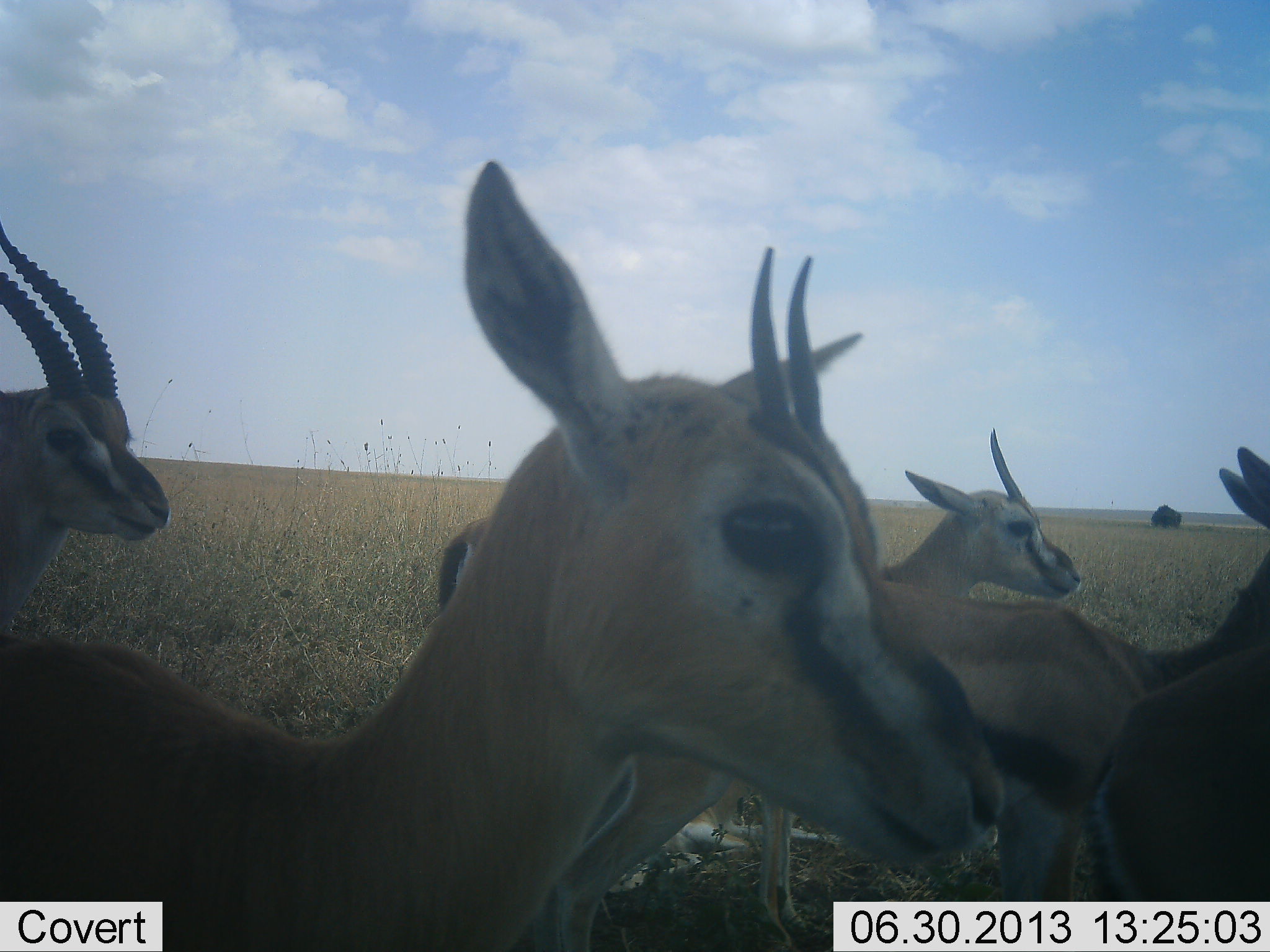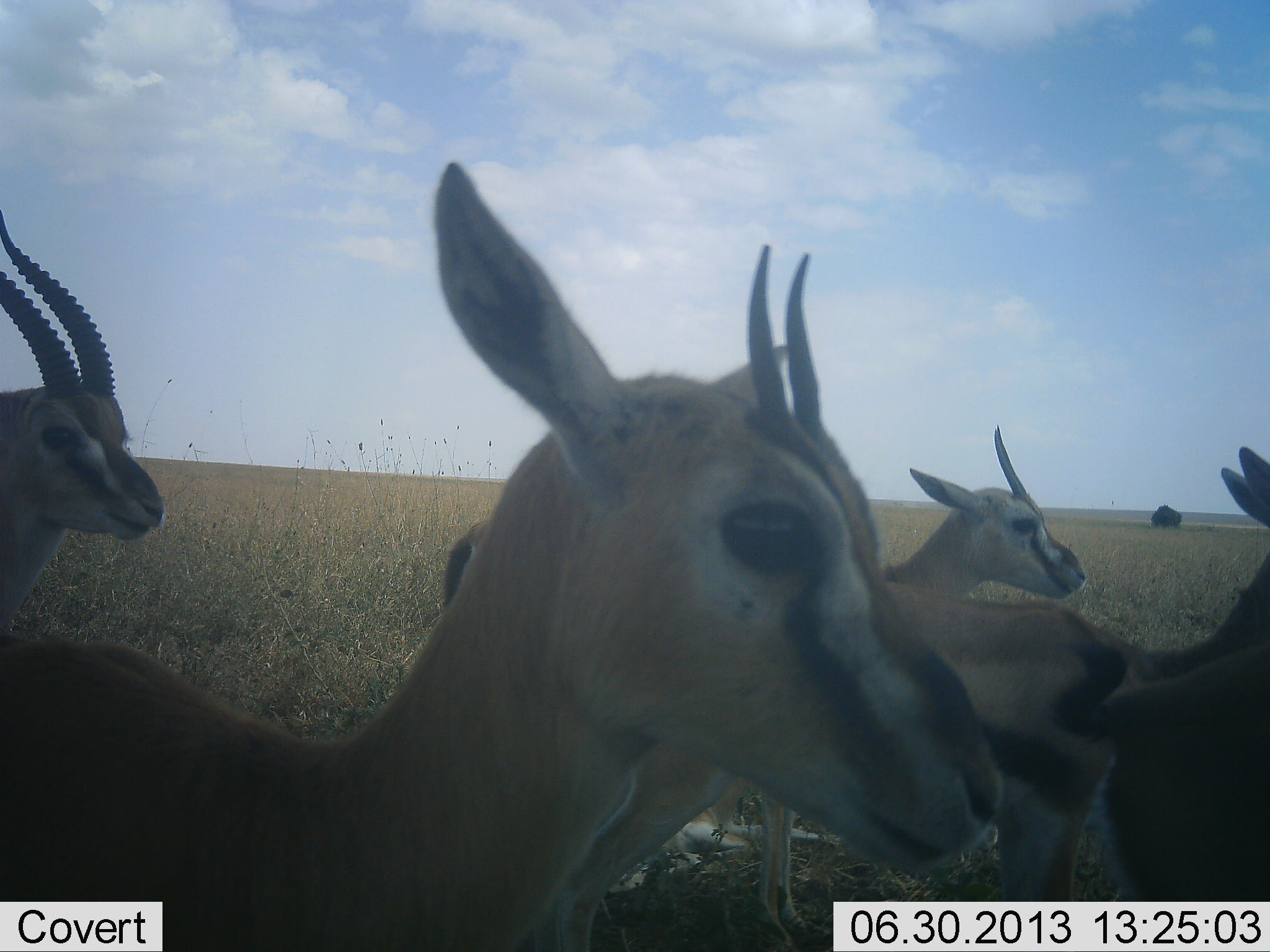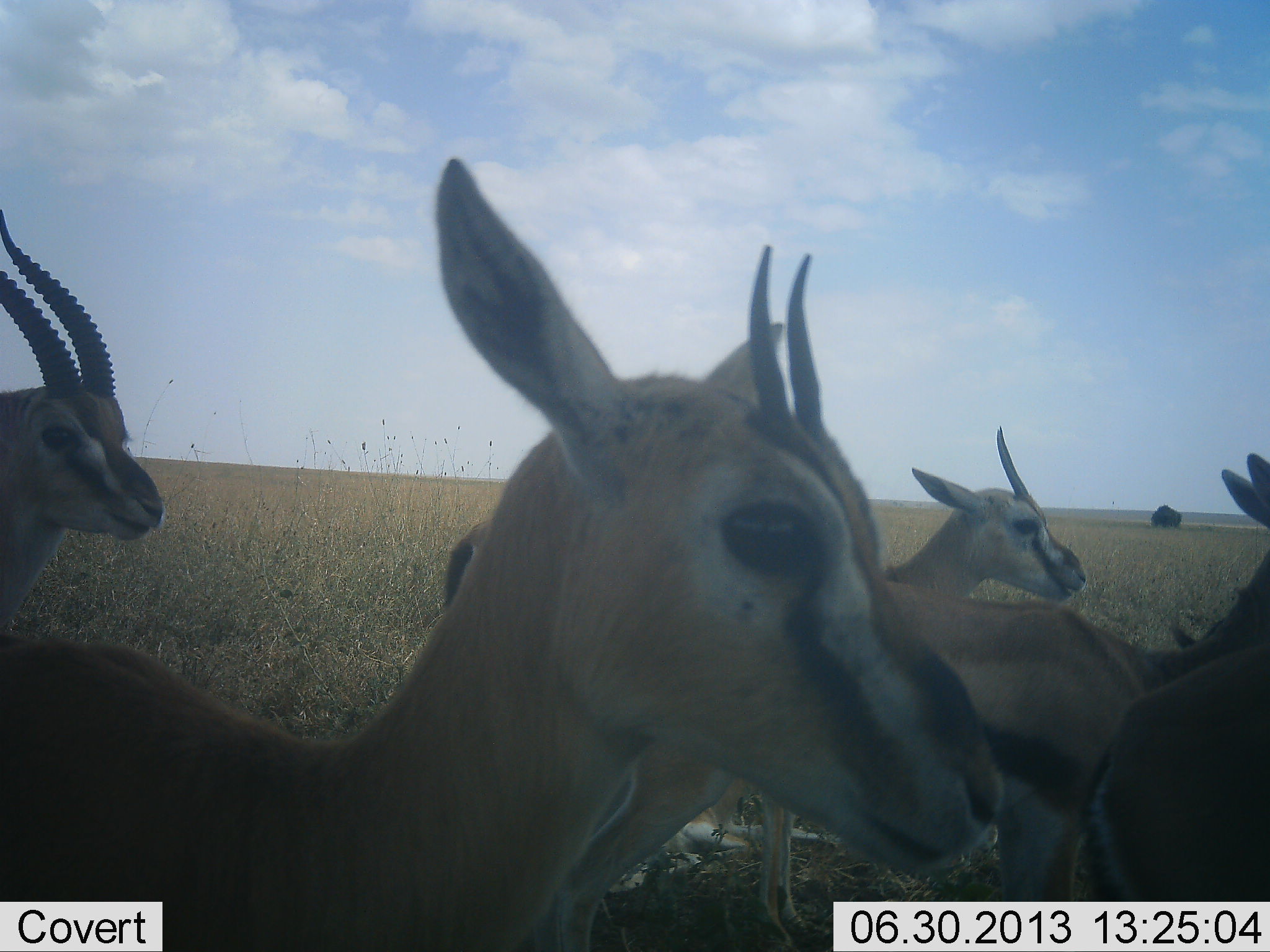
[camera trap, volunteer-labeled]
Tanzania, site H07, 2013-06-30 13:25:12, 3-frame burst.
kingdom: Animalia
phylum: Chordata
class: Mammalia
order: Artiodactyla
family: Bovidae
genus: Eudorcas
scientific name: Eudorcas thomsonii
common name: thomson's gazelle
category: gazellethomsons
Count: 5.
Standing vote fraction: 100%.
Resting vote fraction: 27%.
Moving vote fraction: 0%.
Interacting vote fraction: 0%.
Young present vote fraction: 0%.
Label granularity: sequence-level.